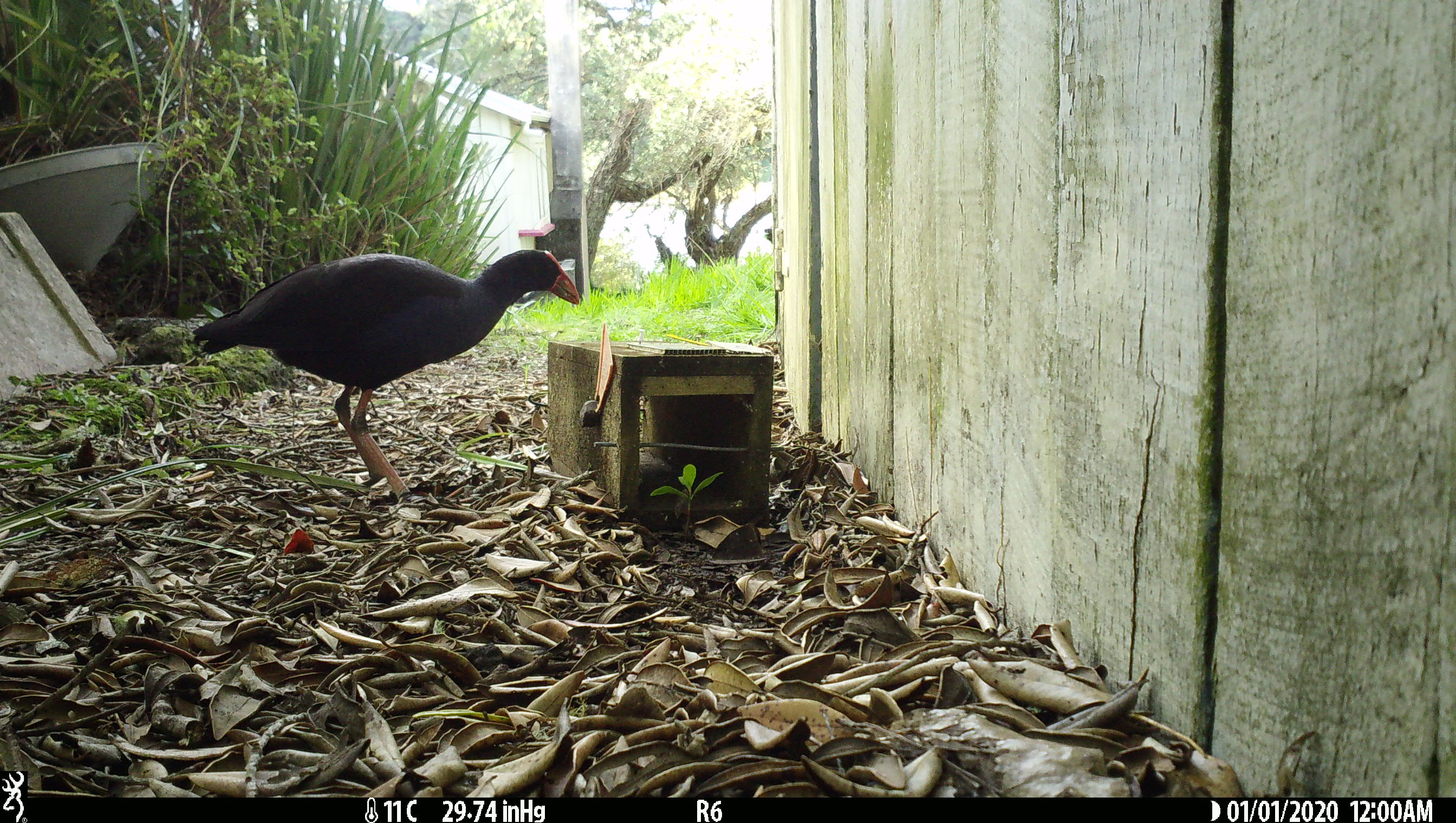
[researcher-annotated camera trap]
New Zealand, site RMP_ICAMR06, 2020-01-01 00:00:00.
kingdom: Animalia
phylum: Chordata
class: Aves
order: Gruiformes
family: Rallidae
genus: Porphyrio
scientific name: Porphyrio melanotus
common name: australasian swamphen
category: pukeko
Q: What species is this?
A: Pukeko (australasian swamphen) (Porphyrio melanotus).